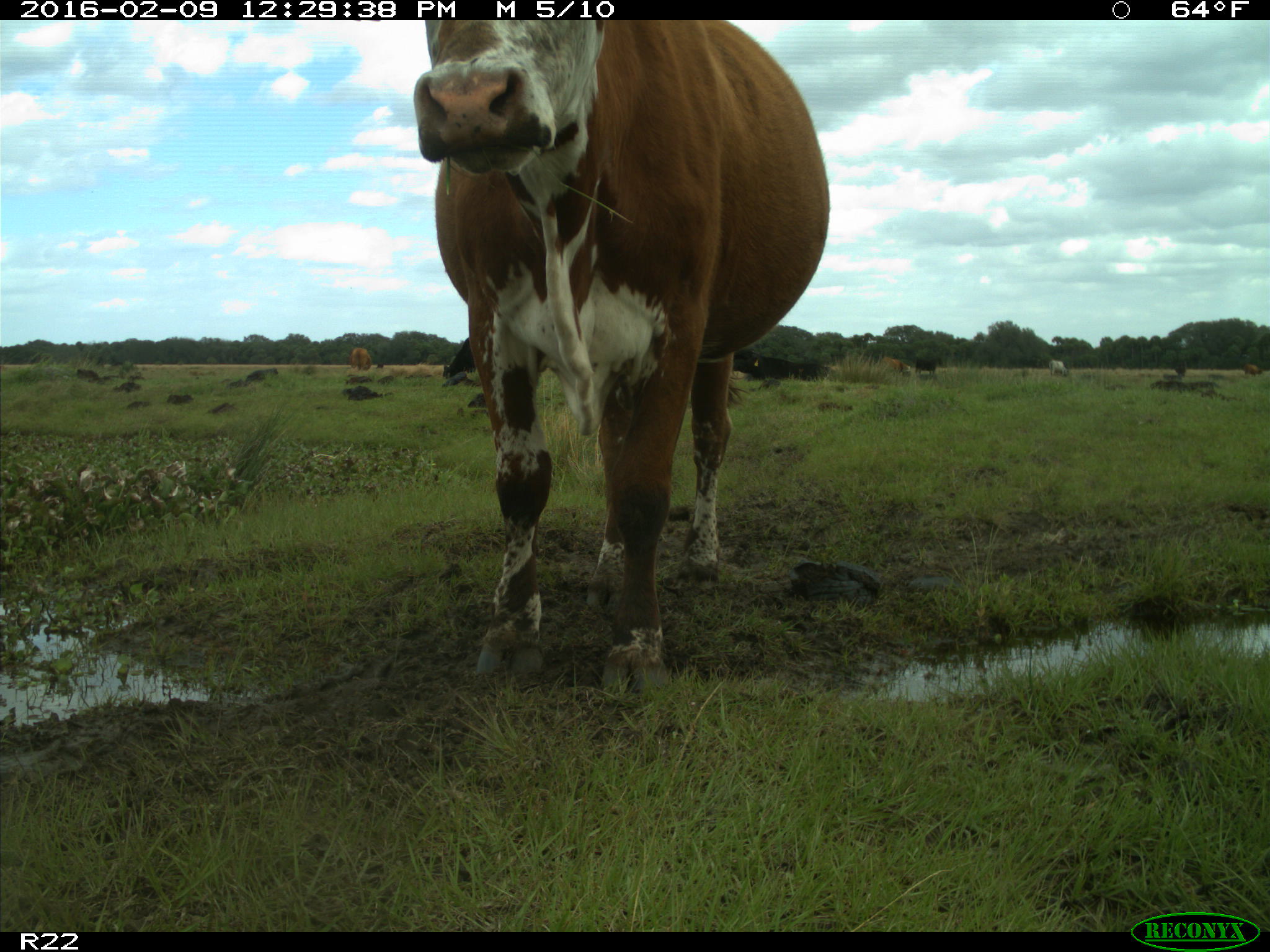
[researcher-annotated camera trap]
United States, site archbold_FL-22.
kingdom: Animalia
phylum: Chordata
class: Mammalia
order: Artiodactyla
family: Bovidae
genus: Bos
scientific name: Bos taurus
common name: domestic cow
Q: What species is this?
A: Bos taurus (domestic cow).